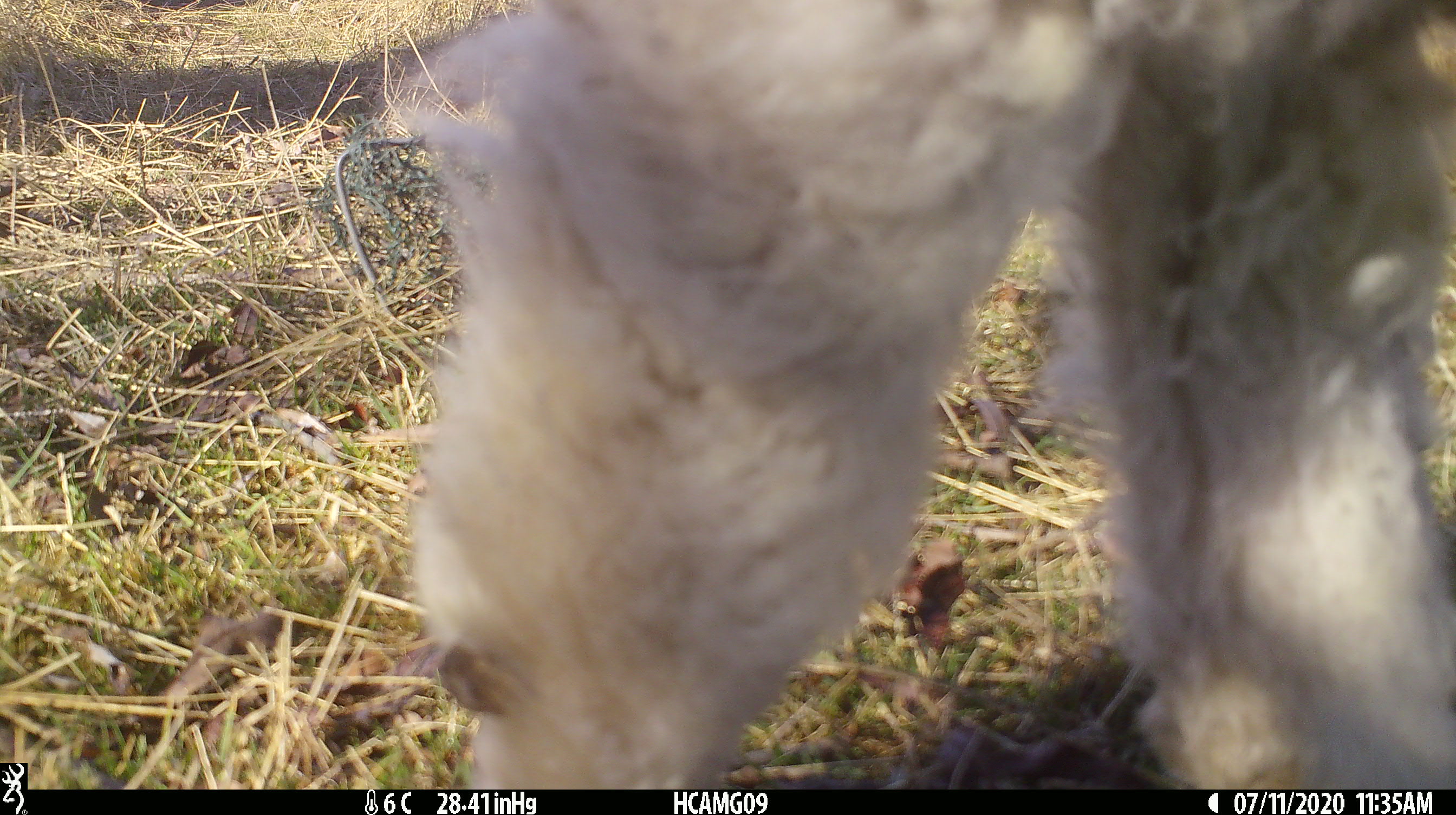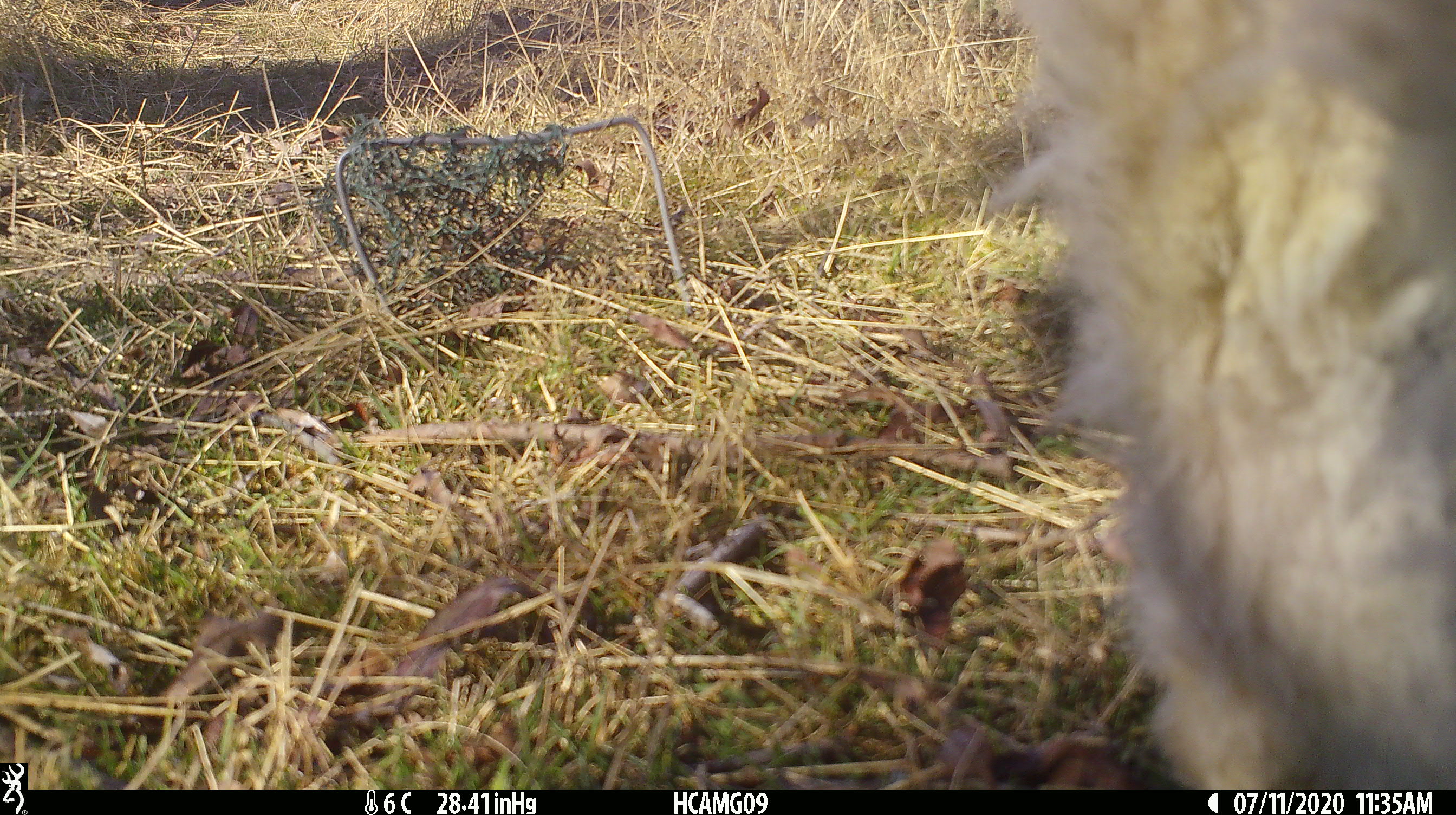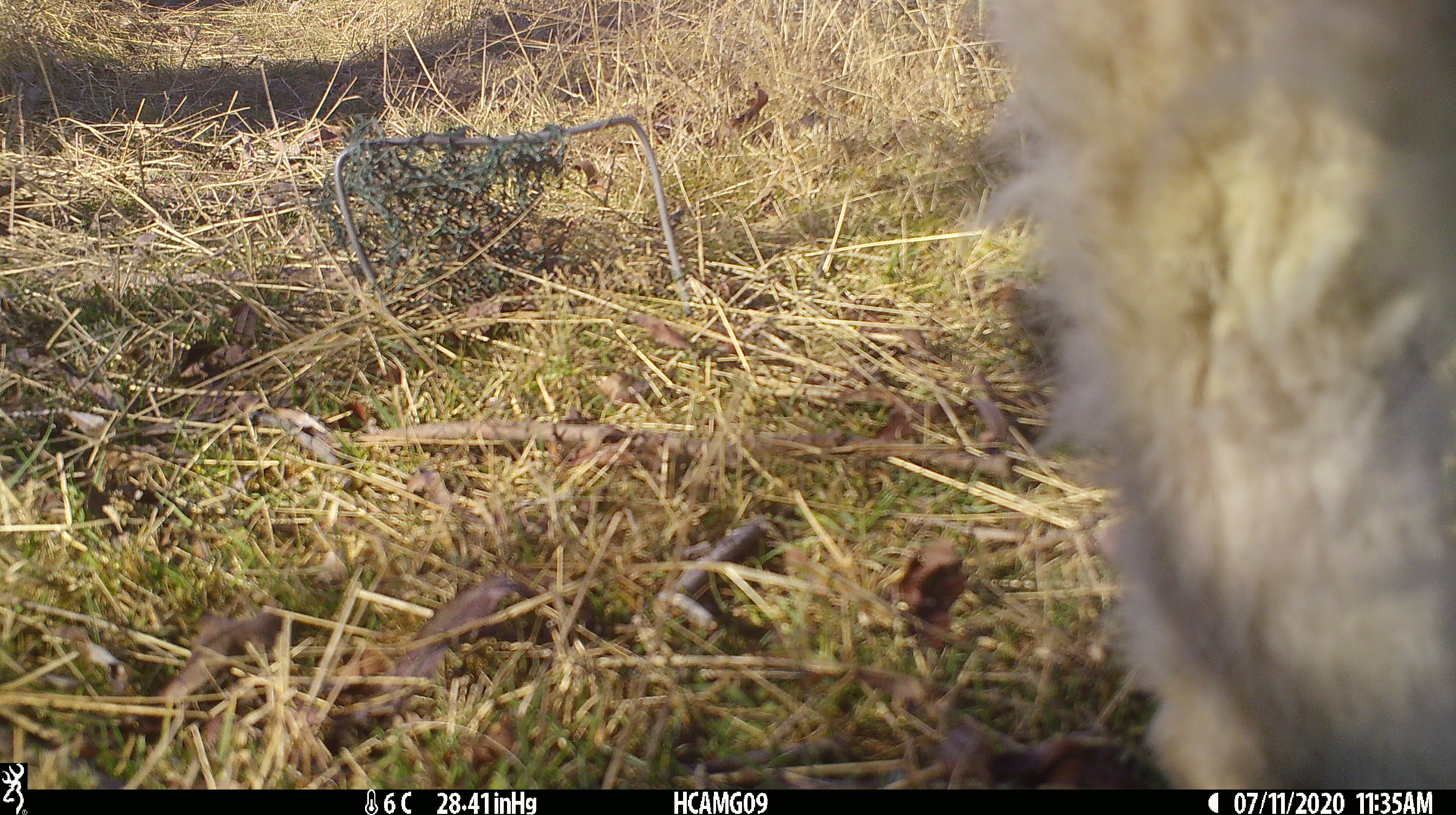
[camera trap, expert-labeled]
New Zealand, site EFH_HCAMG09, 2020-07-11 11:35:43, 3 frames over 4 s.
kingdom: Animalia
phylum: Chordata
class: Mammalia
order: Artiodactyla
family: Bovidae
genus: Ovis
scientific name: Ovis aries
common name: domestic sheep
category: sheep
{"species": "sheep (domestic sheep) (Ovis aries)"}